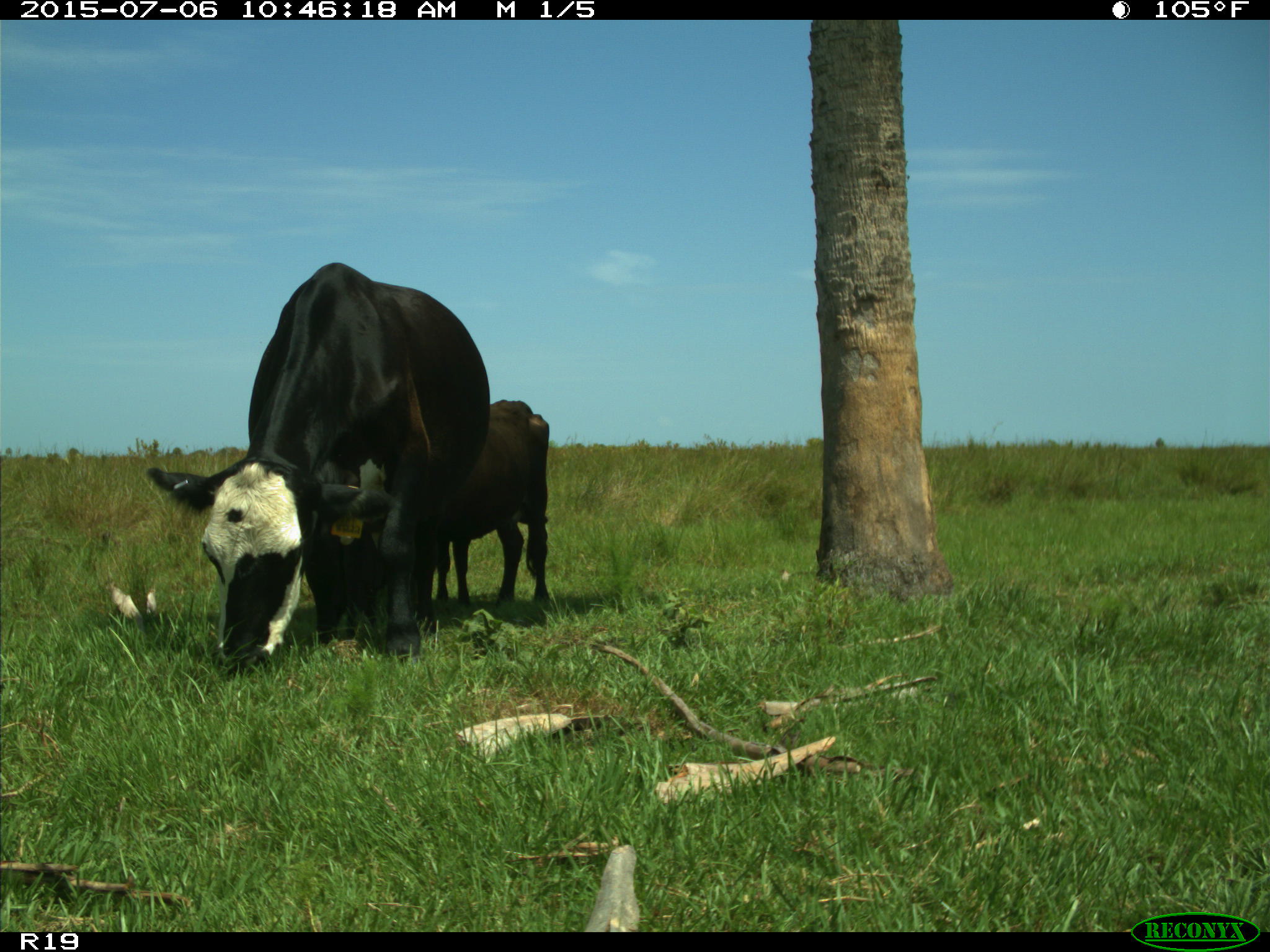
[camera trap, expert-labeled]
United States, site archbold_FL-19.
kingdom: Animalia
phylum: Chordata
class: Mammalia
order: Artiodactyla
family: Bovidae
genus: Bos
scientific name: Bos taurus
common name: domestic cow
Bos taurus (domestic cow).